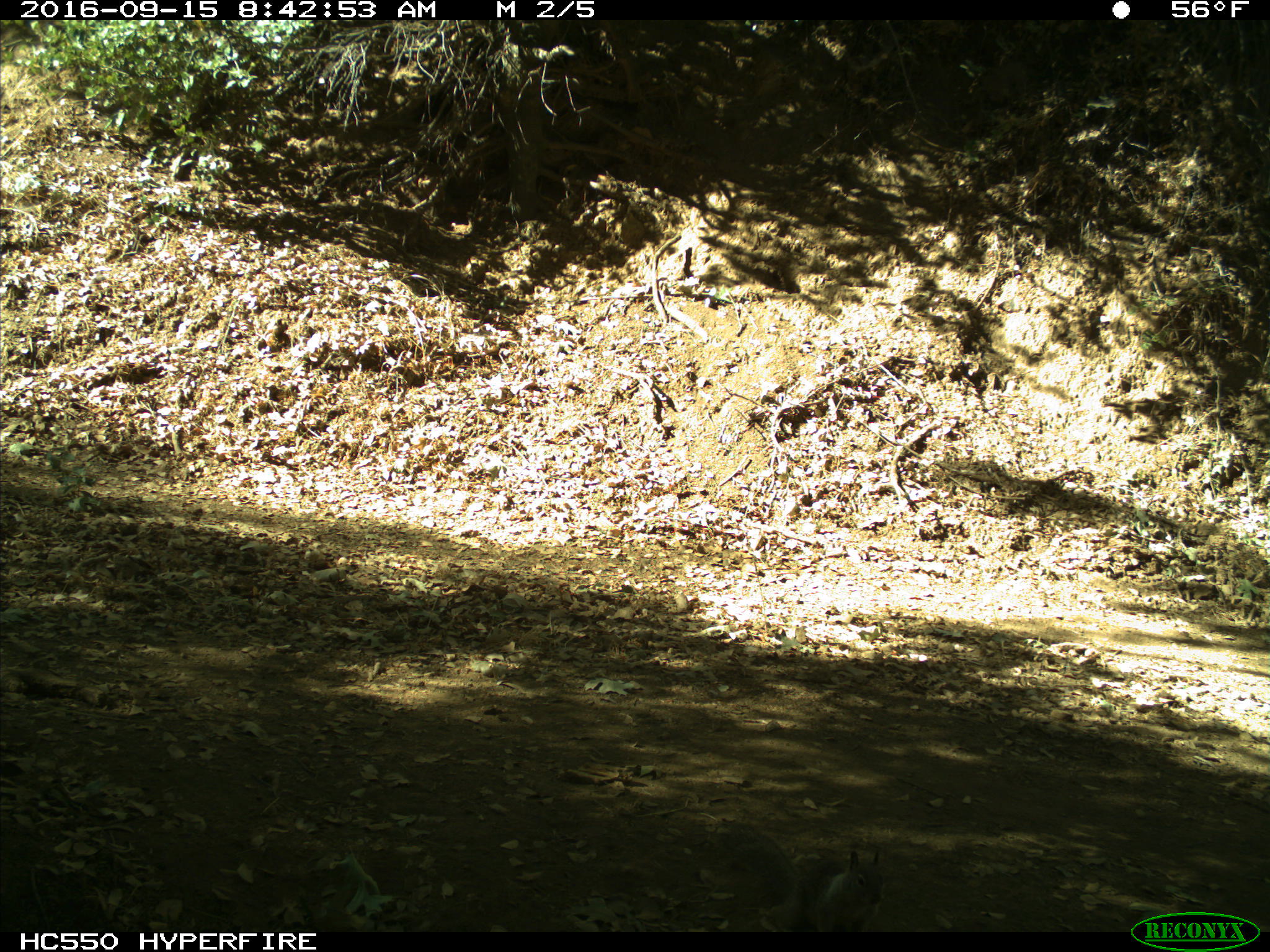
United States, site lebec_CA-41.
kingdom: Animalia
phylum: Chordata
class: Mammalia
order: Rodentia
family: Sciuridae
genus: Otospermophilus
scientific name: Otospermophilus beecheyi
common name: california ground squirrel